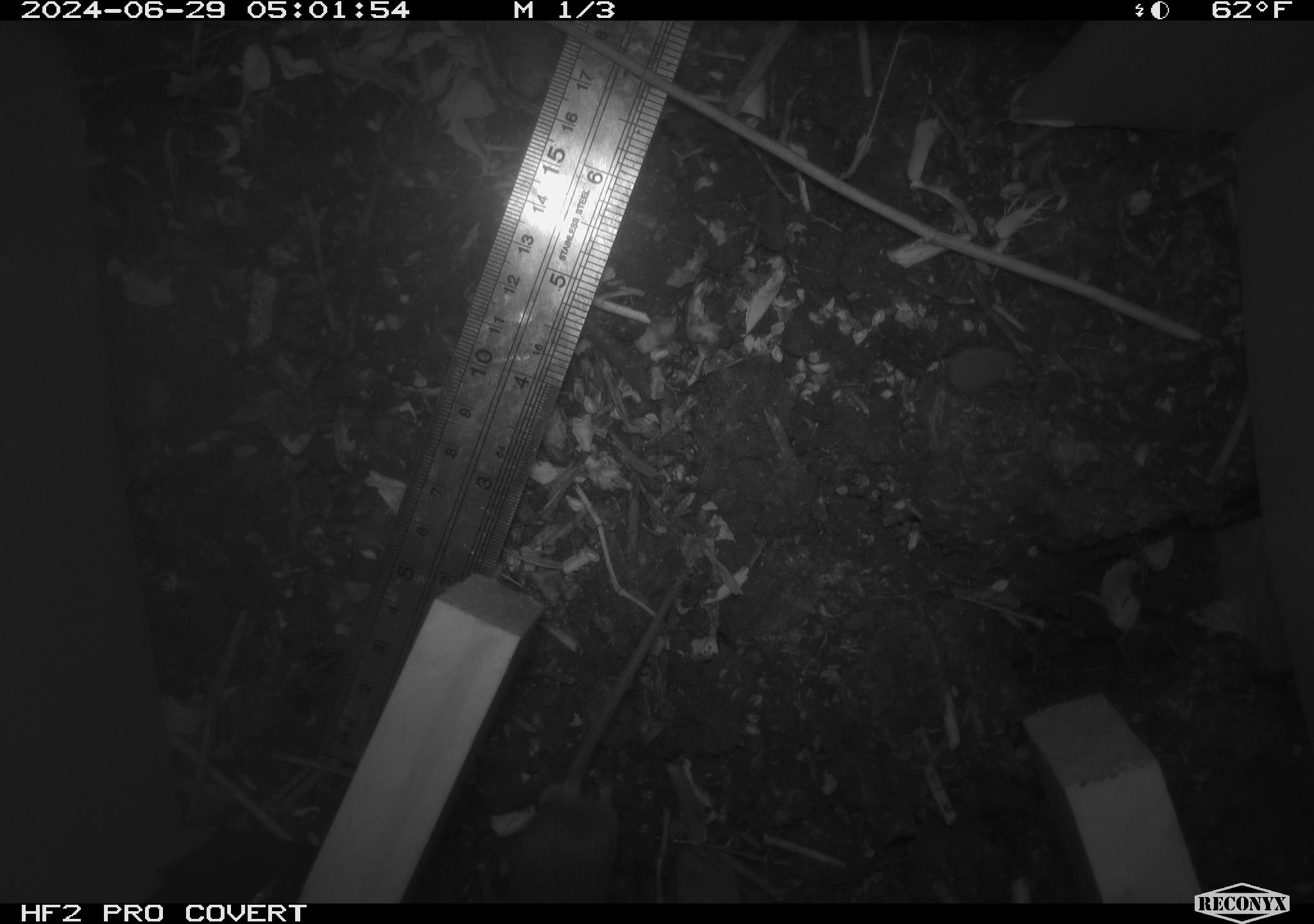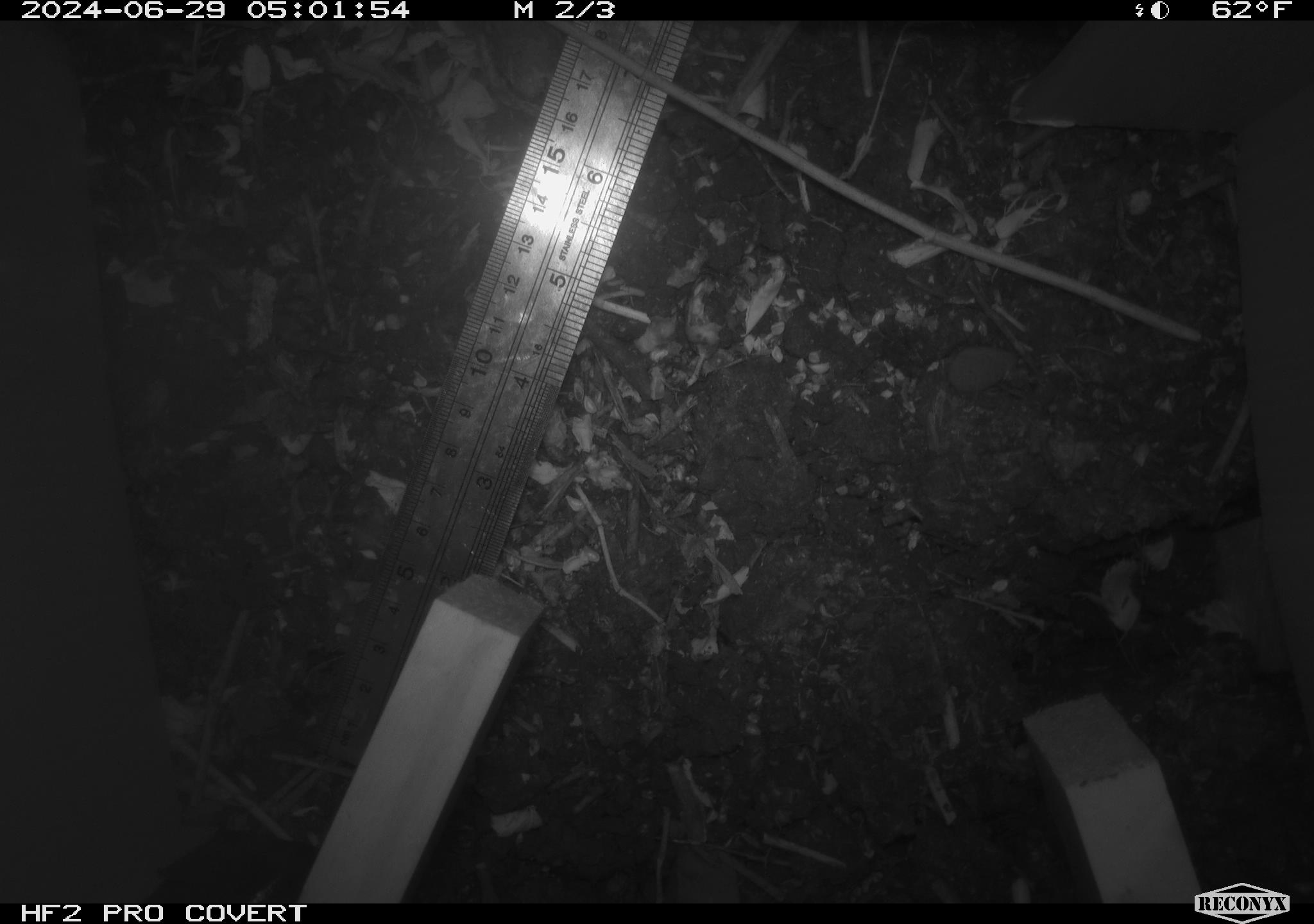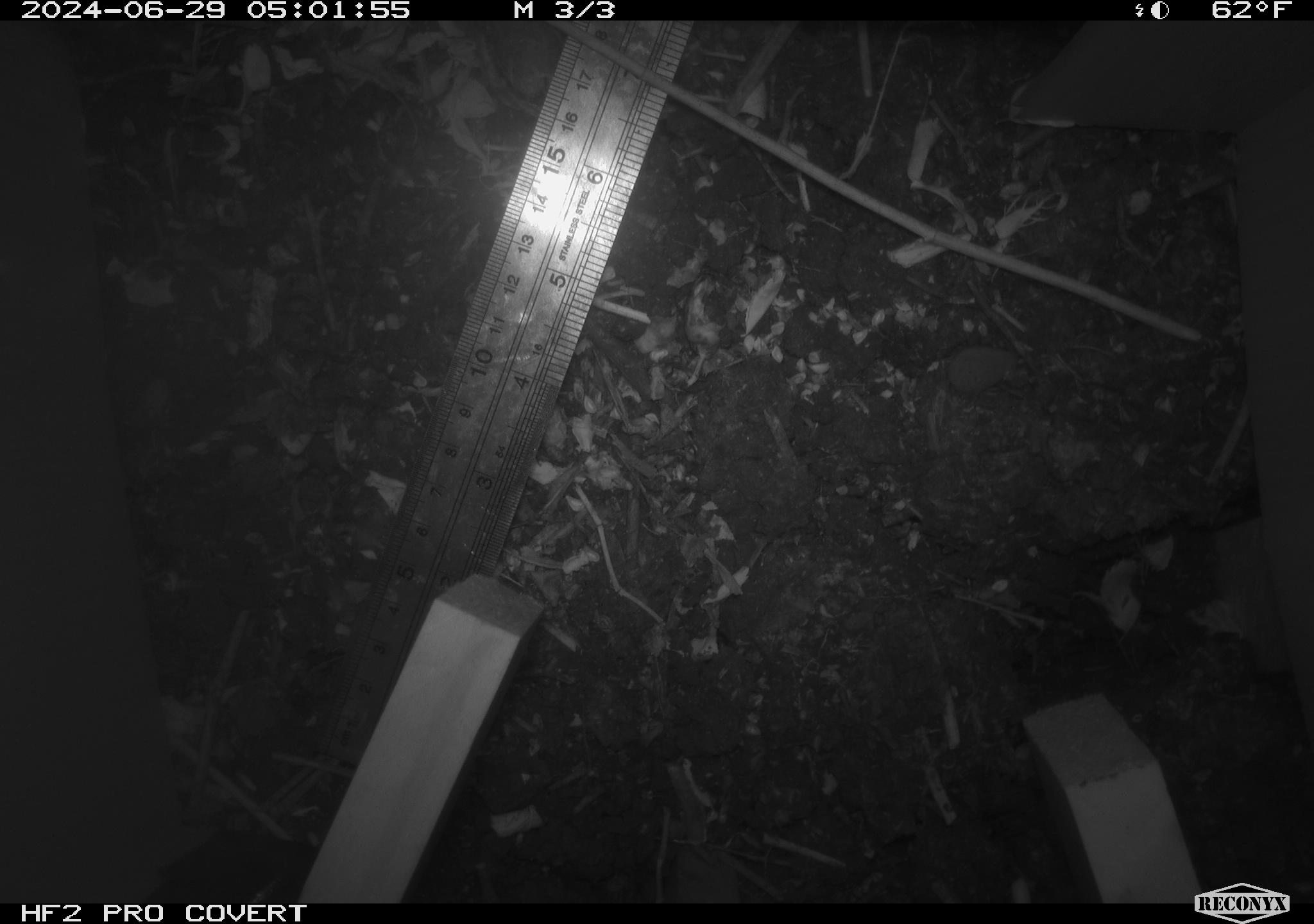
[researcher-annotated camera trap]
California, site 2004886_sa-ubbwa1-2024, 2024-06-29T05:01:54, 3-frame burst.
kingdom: Animalia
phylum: Chordata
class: Mammalia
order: Rodentia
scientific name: Rodentia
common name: mouse species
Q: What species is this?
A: Mouse species (Rodentia).